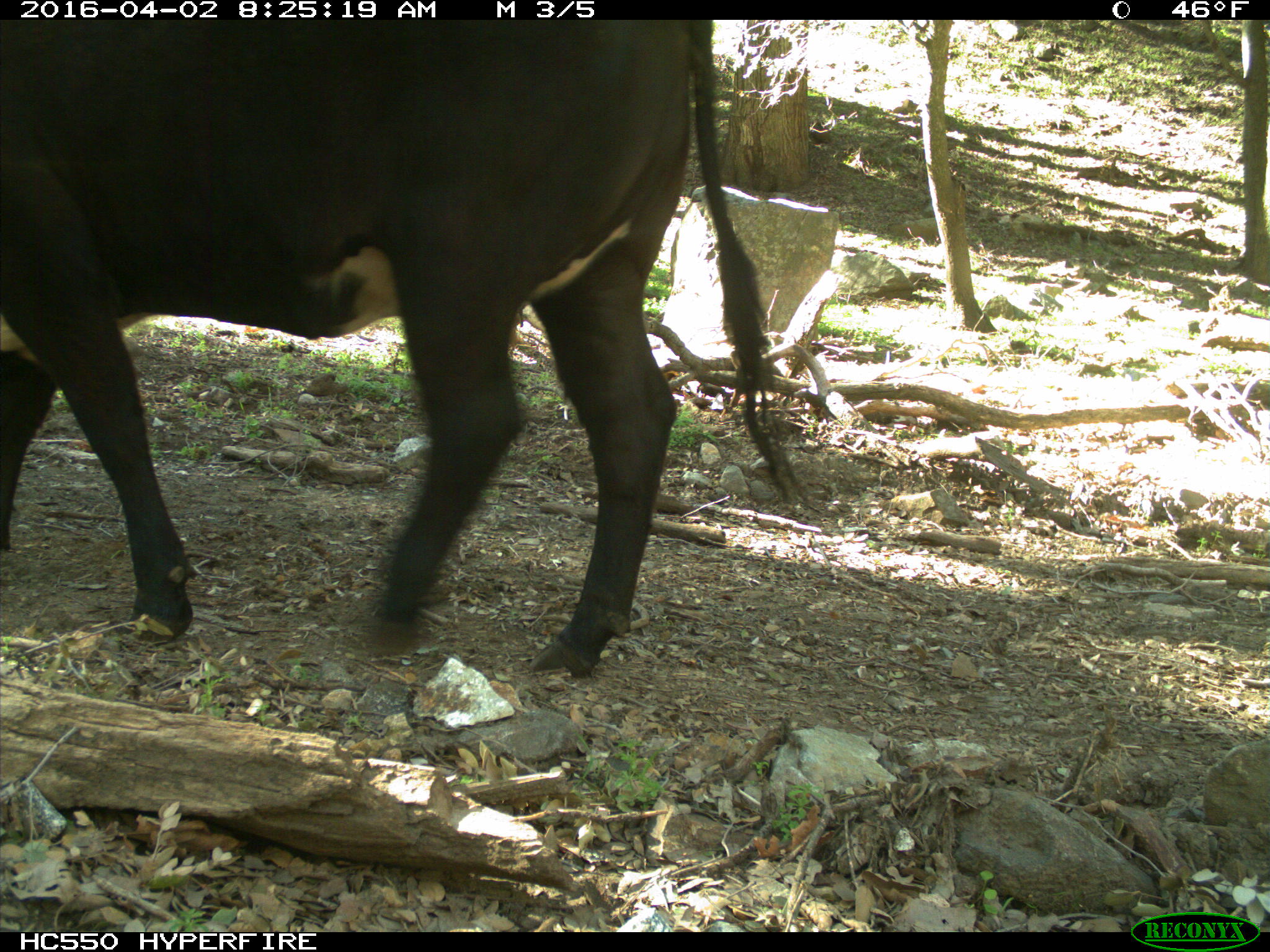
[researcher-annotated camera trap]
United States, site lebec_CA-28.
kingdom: Animalia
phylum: Chordata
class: Mammalia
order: Artiodactyla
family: Bovidae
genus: Bos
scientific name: Bos taurus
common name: domestic cow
Bos taurus (domestic cow).